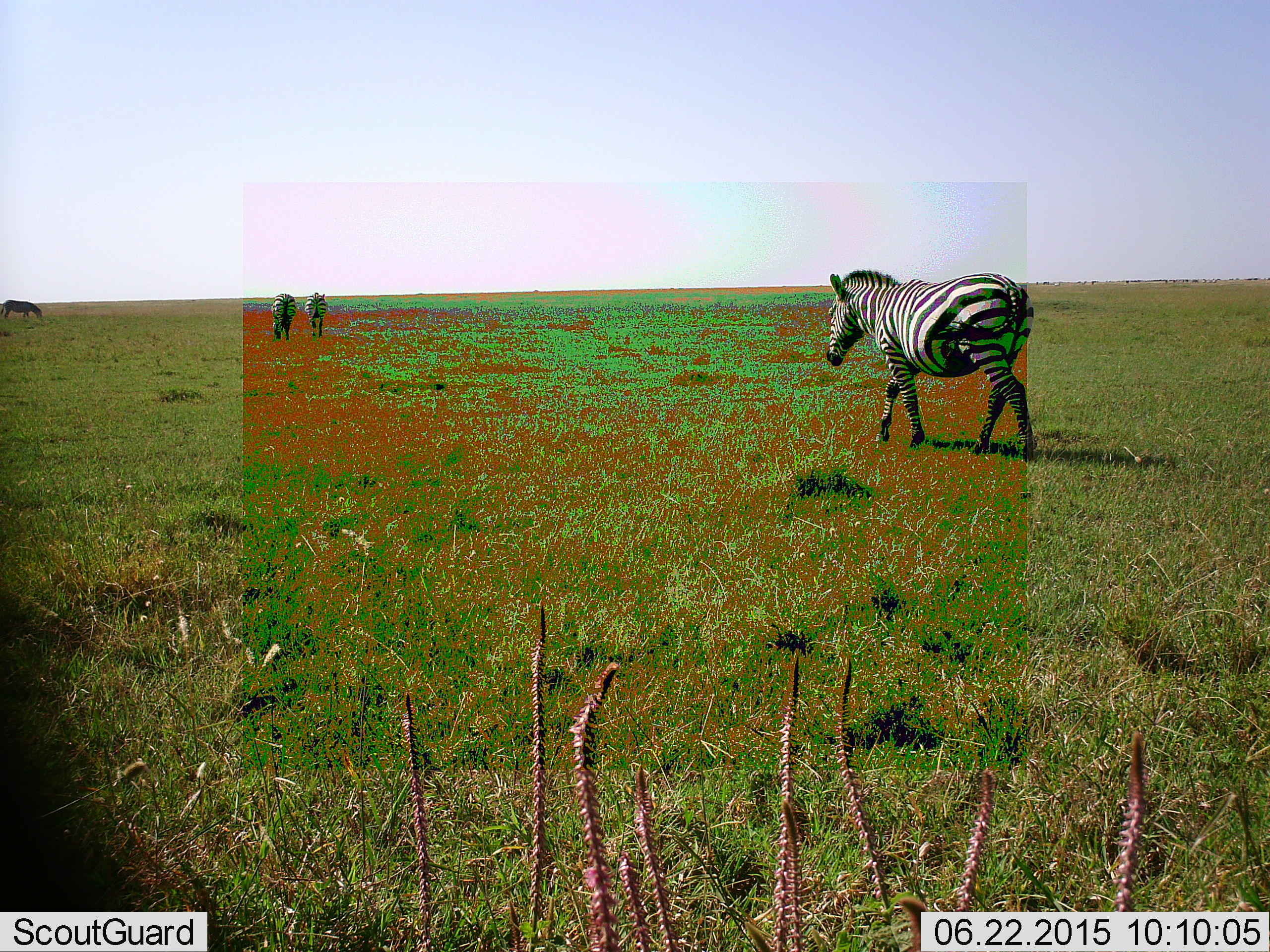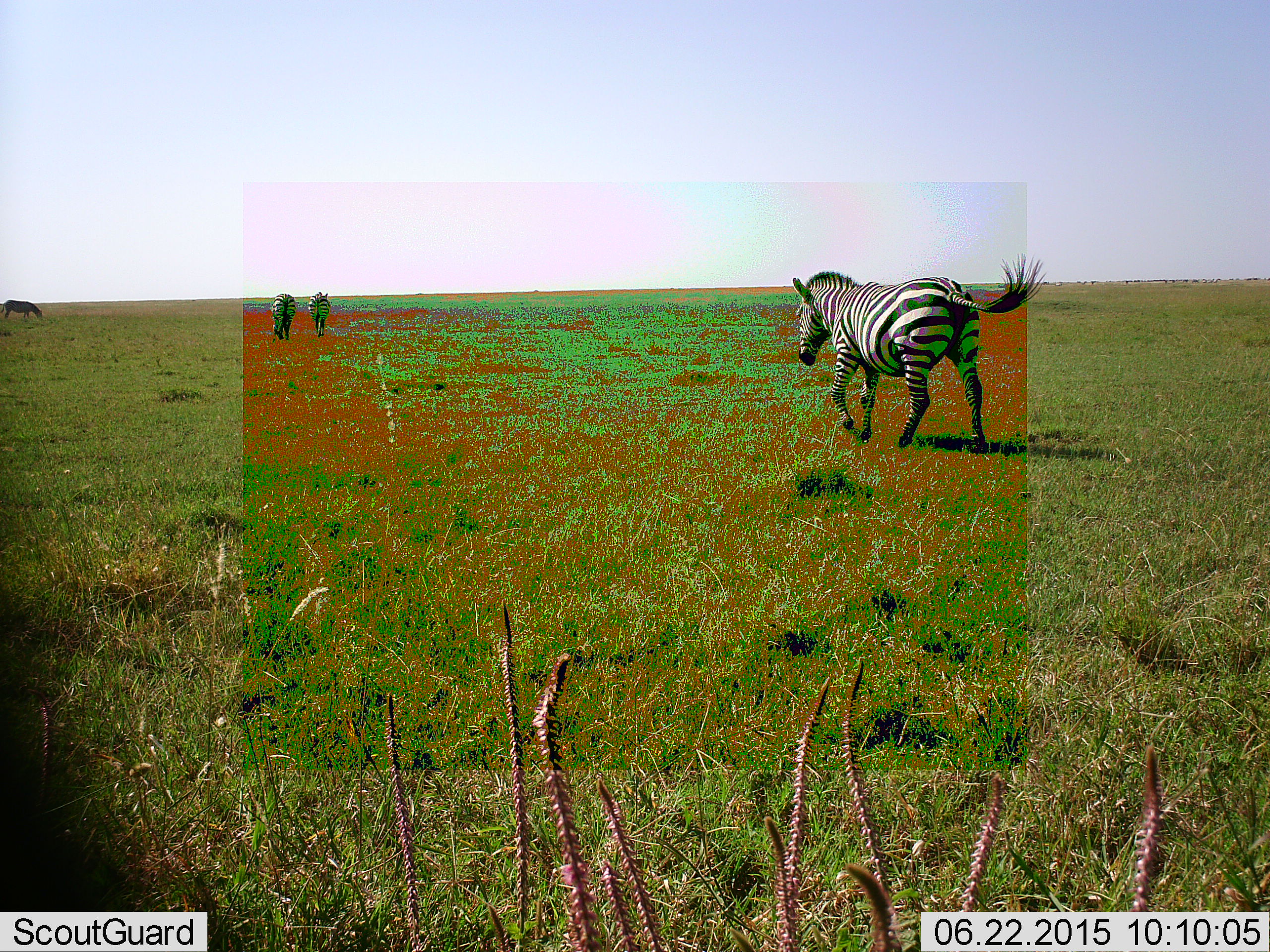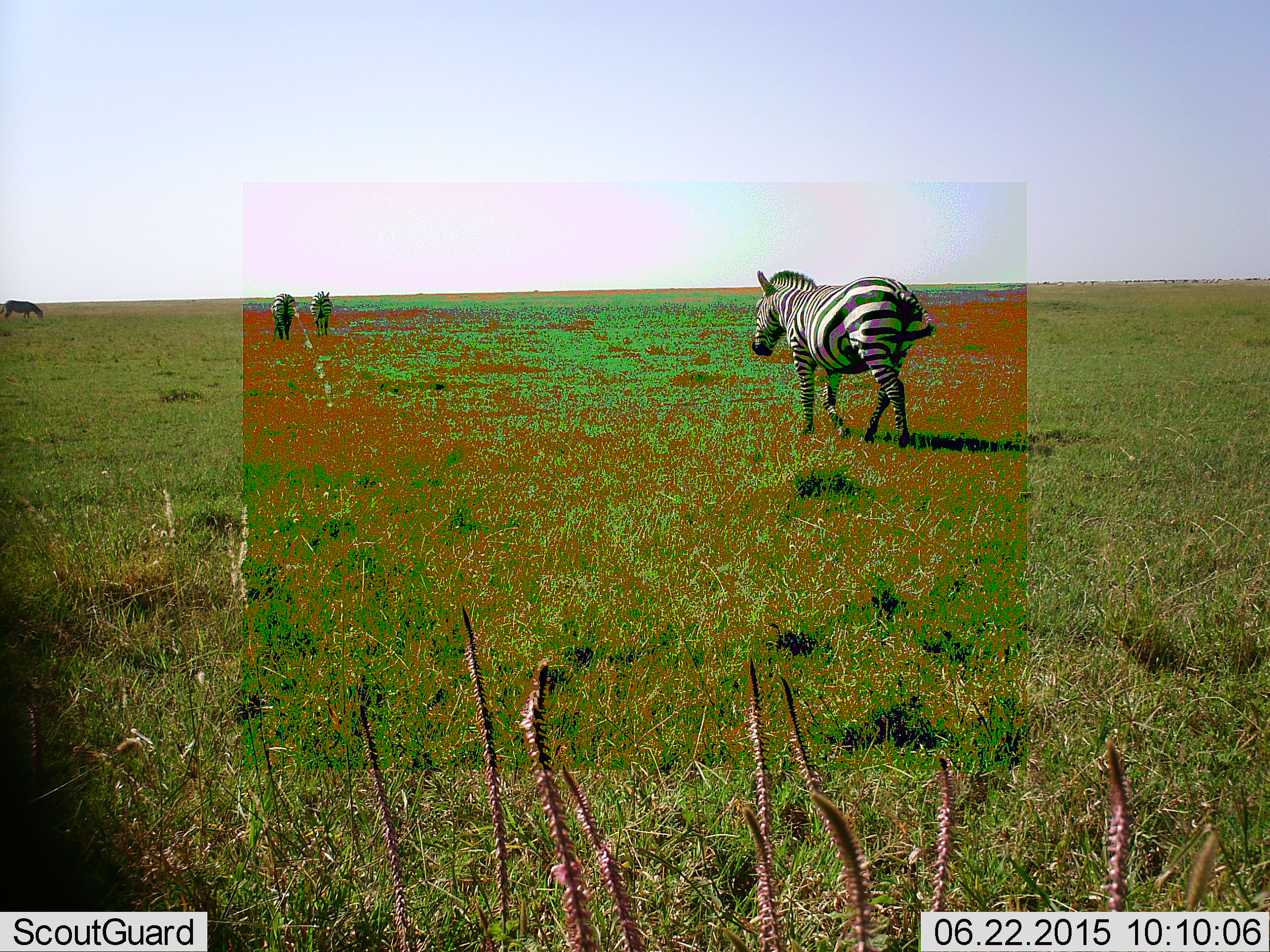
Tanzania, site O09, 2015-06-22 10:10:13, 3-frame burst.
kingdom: Animalia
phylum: Chordata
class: Mammalia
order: Perissodactyla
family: Equidae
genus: Equus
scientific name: Equus quagga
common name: plains zebra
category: zebra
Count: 4.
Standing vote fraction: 45%.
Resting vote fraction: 0%.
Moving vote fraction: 100%.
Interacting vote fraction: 0%.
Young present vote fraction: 0%.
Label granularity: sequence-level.